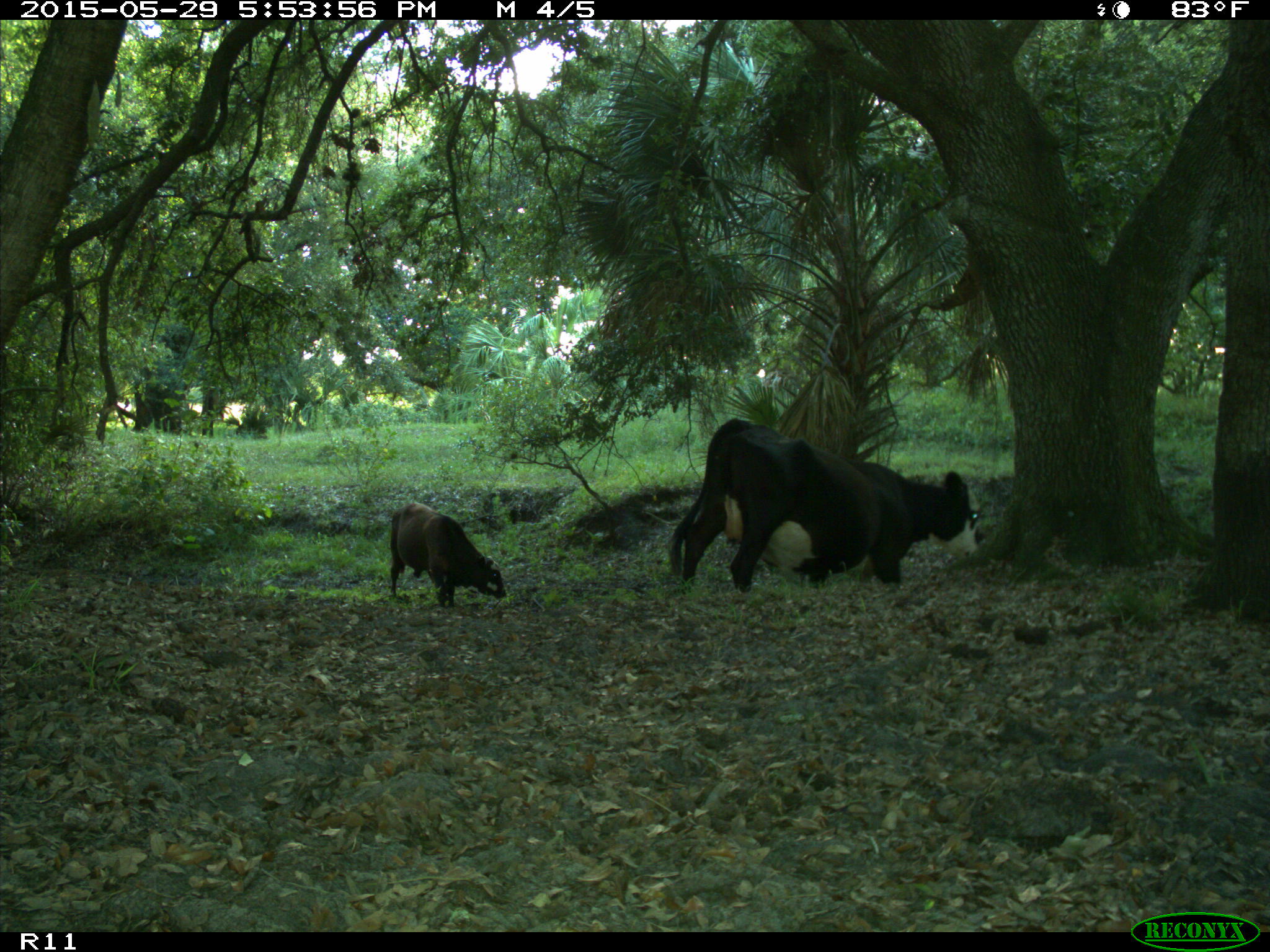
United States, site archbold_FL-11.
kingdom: Animalia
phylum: Chordata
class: Mammalia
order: Artiodactyla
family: Bovidae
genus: Bos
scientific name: Bos taurus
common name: domestic cow